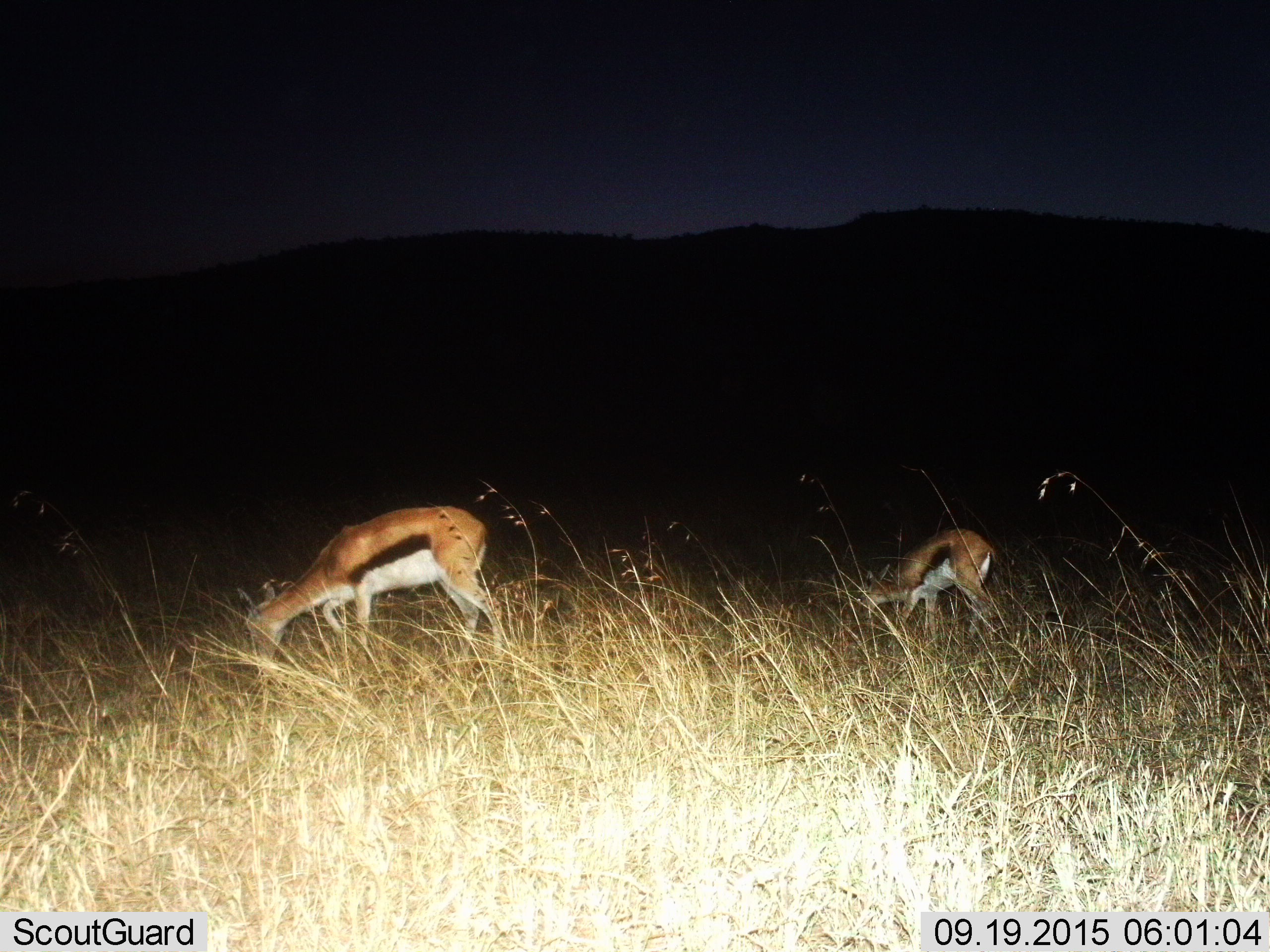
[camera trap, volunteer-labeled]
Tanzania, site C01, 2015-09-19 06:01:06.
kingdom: Animalia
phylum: Chordata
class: Mammalia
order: Artiodactyla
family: Bovidae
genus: Eudorcas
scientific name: Eudorcas thomsonii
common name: thomson's gazelle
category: gazellethomsons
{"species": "gazellethomsons (thomson's gazelle) (Eudorcas thomsonii)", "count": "2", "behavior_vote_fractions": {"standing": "37%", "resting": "0%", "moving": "5%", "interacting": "0%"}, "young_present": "26%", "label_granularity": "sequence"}